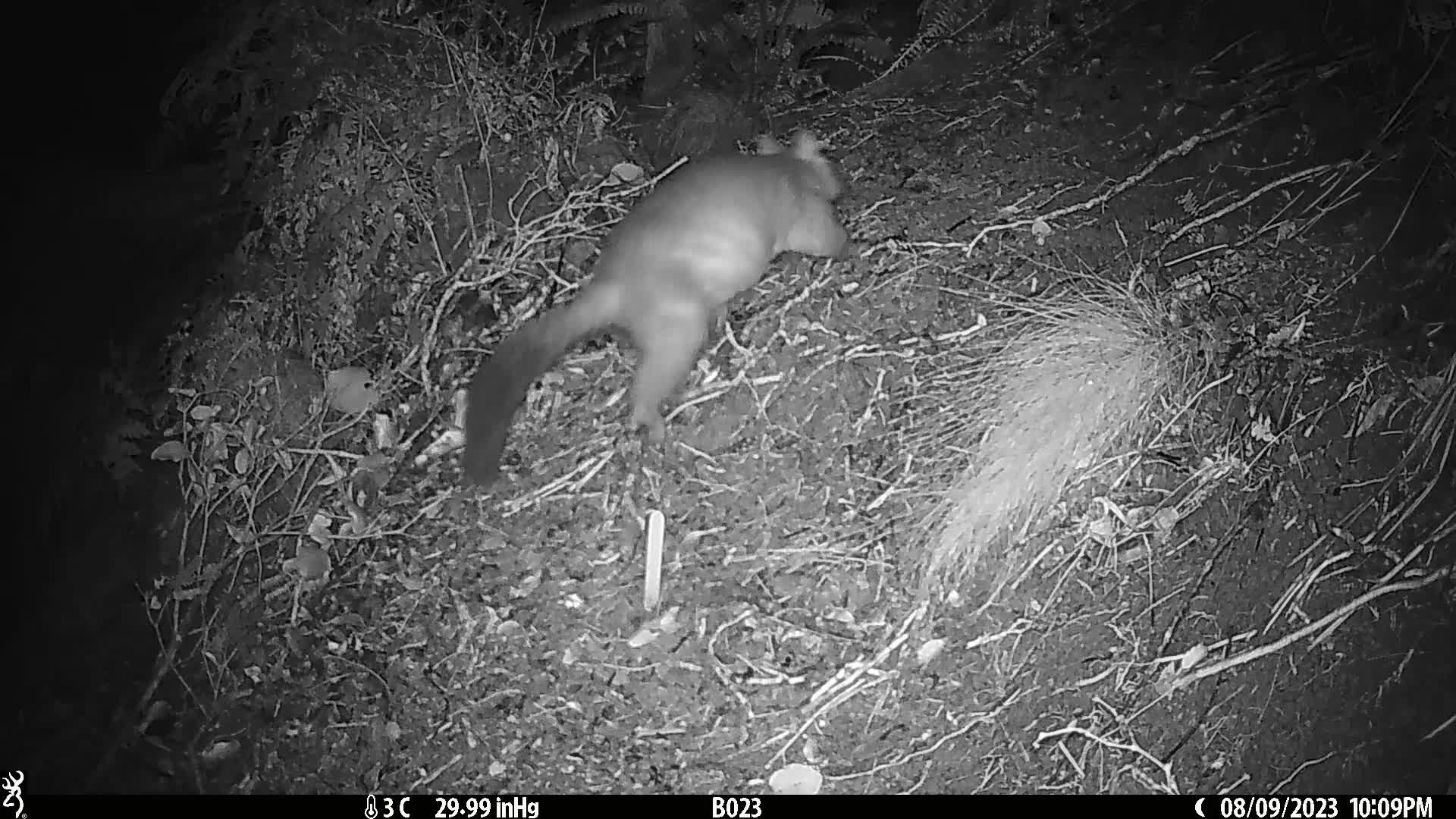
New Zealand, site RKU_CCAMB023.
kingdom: Animalia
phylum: Chordata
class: Mammalia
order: Diprotodontia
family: Phalangeridae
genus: Trichosurus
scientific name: Trichosurus vulpecula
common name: common brushtail possum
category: possum